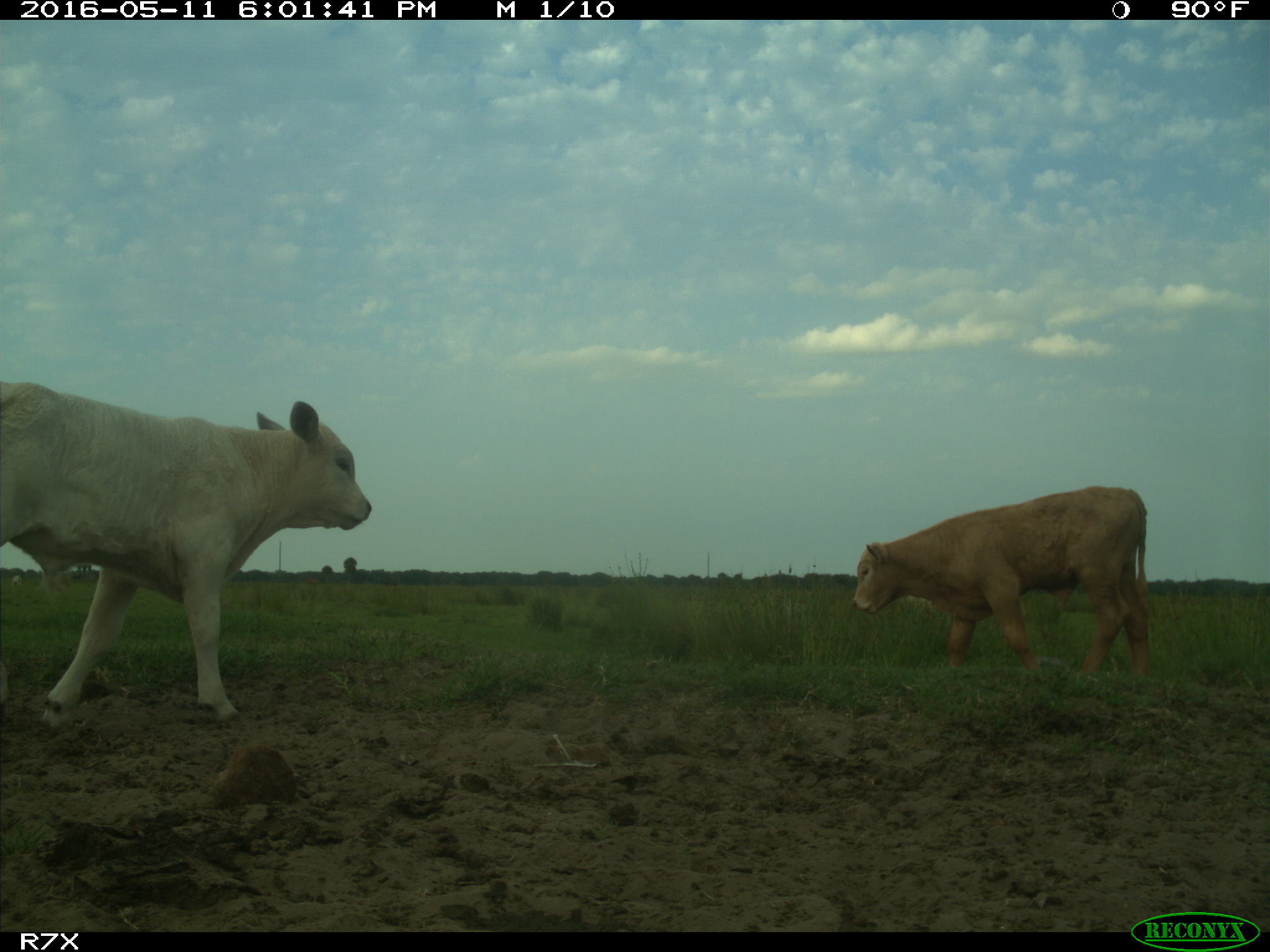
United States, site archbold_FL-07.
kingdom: Animalia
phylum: Chordata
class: Mammalia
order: Artiodactyla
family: Bovidae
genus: Bos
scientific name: Bos taurus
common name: domestic cow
Bos taurus (domestic cow).